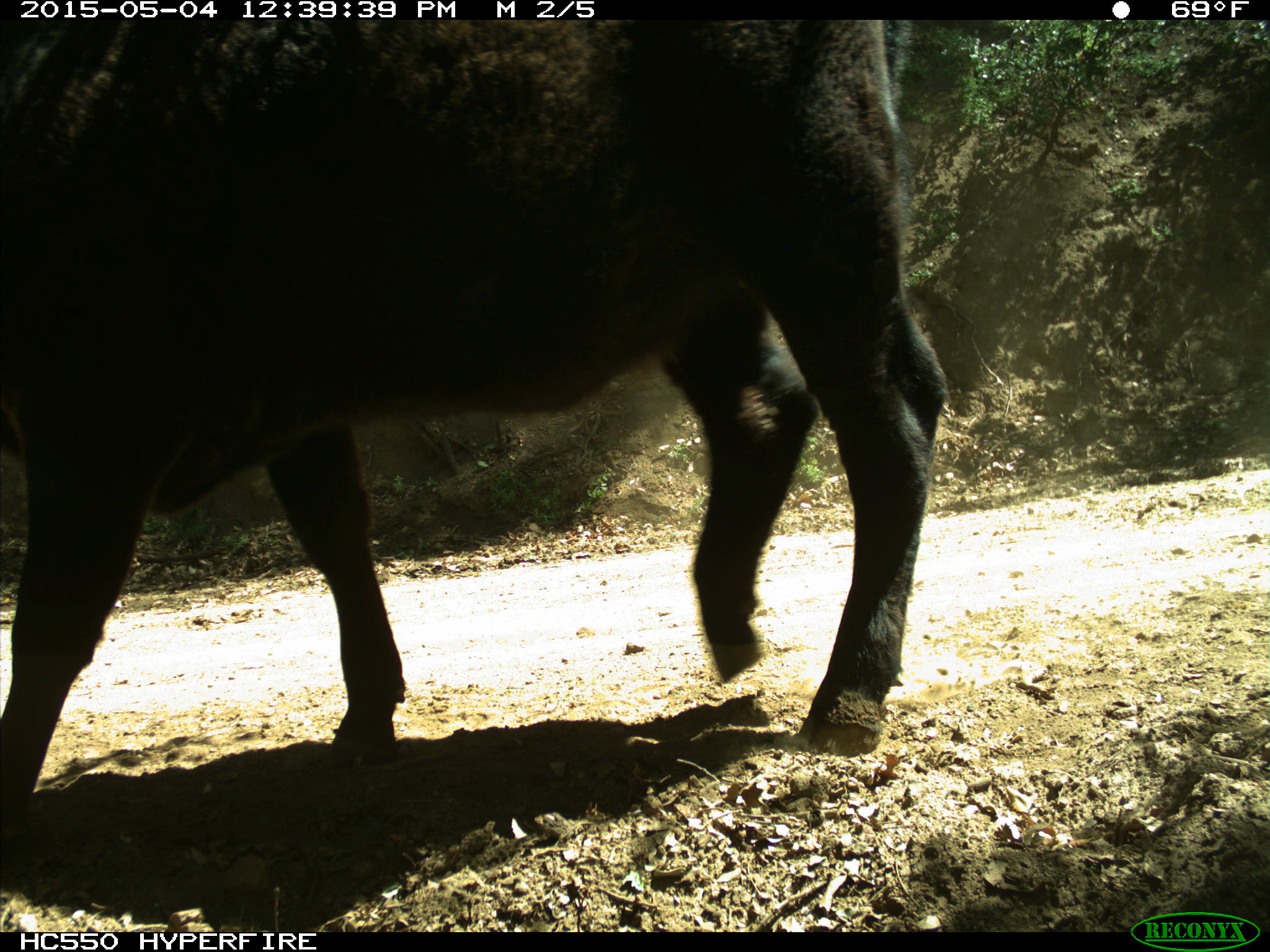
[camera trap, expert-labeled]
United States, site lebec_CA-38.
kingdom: Animalia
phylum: Chordata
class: Mammalia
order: Artiodactyla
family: Bovidae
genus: Bos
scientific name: Bos taurus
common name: domestic cow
Bos taurus (domestic cow).